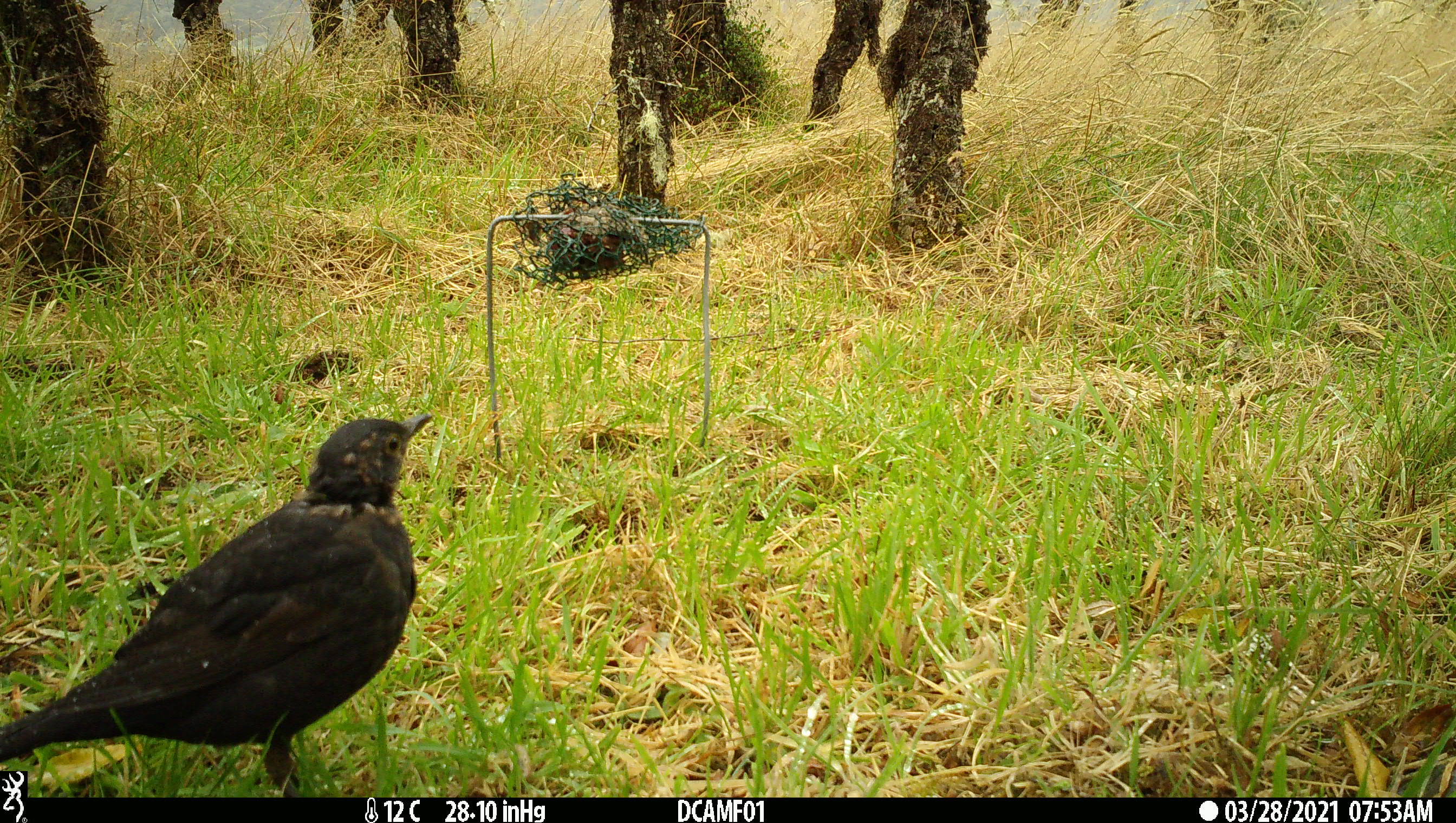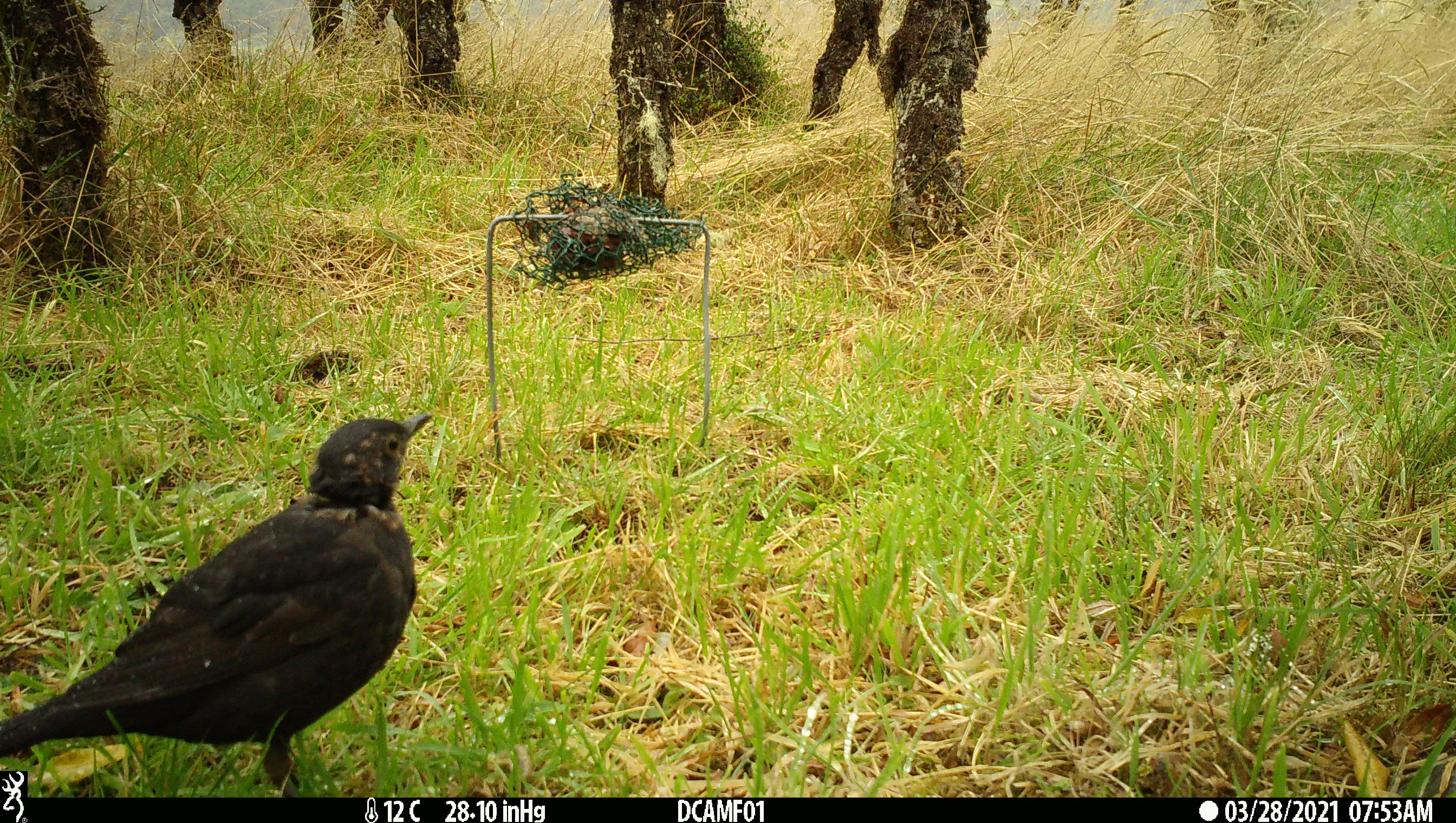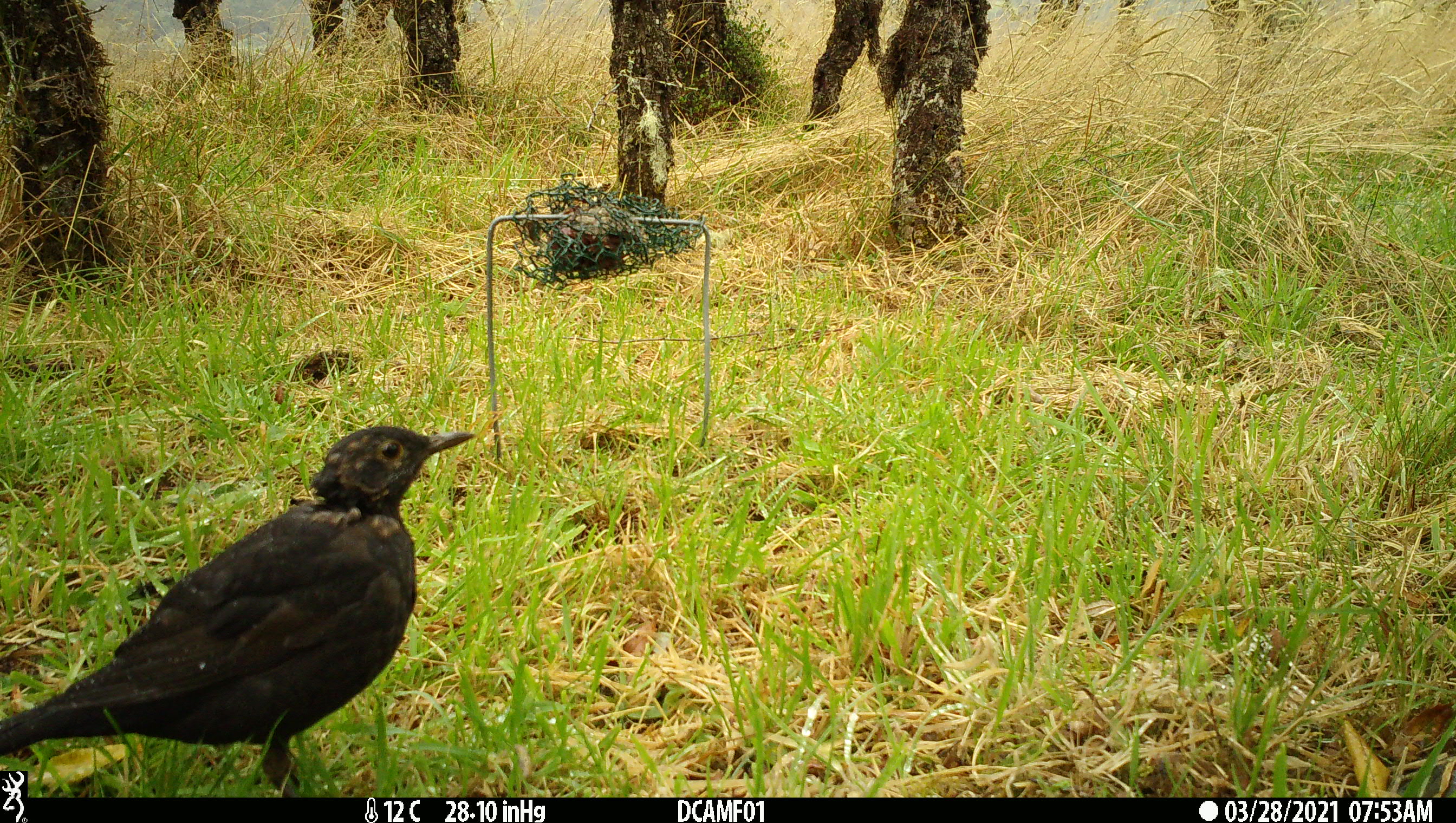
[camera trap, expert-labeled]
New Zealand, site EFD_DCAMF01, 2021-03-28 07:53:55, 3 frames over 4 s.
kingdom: Animalia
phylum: Chordata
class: Aves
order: Passeriformes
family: Turdidae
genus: Turdus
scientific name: Turdus merula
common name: eurasian blackbird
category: blackbird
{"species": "blackbird (eurasian blackbird) (Turdus merula)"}